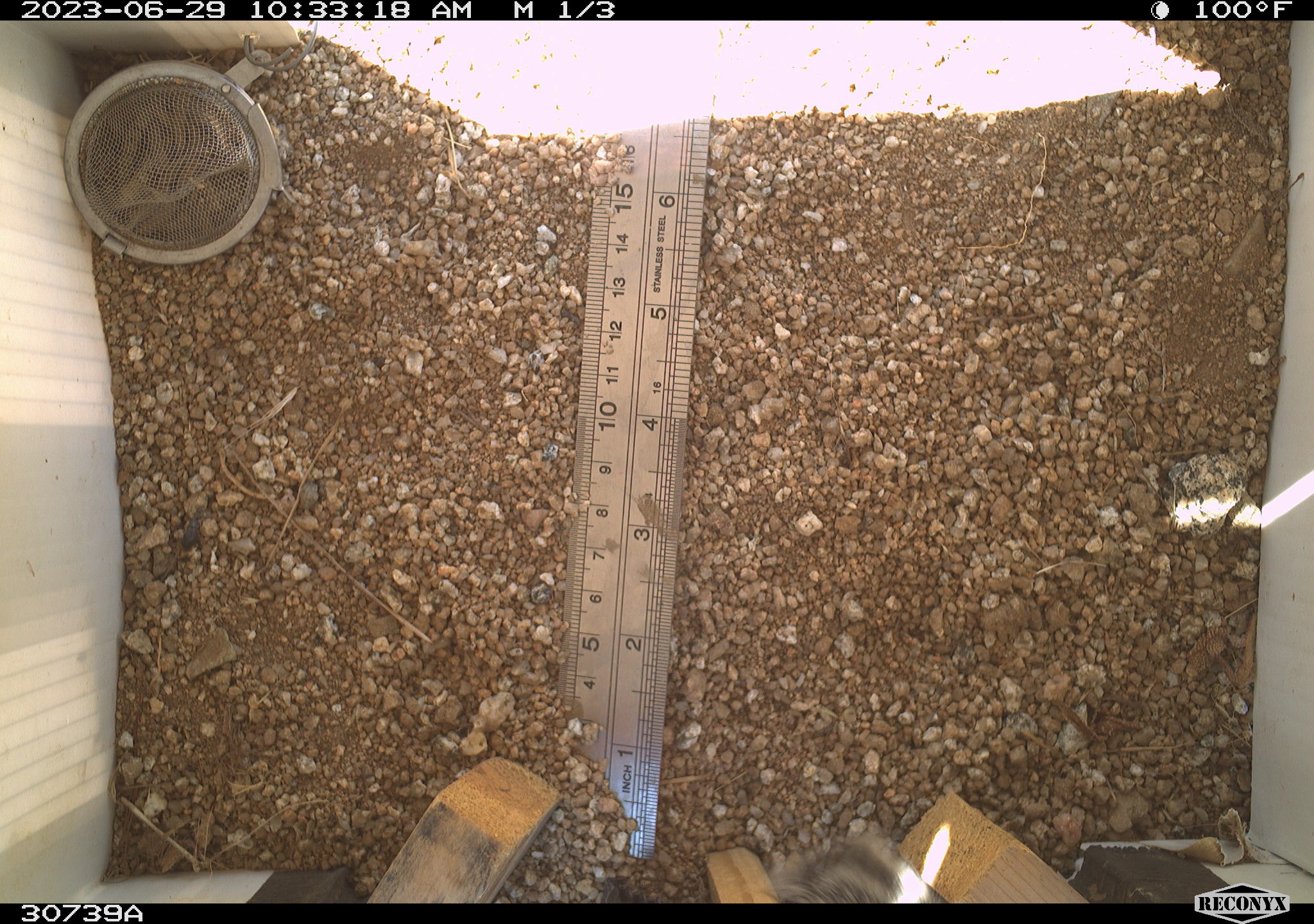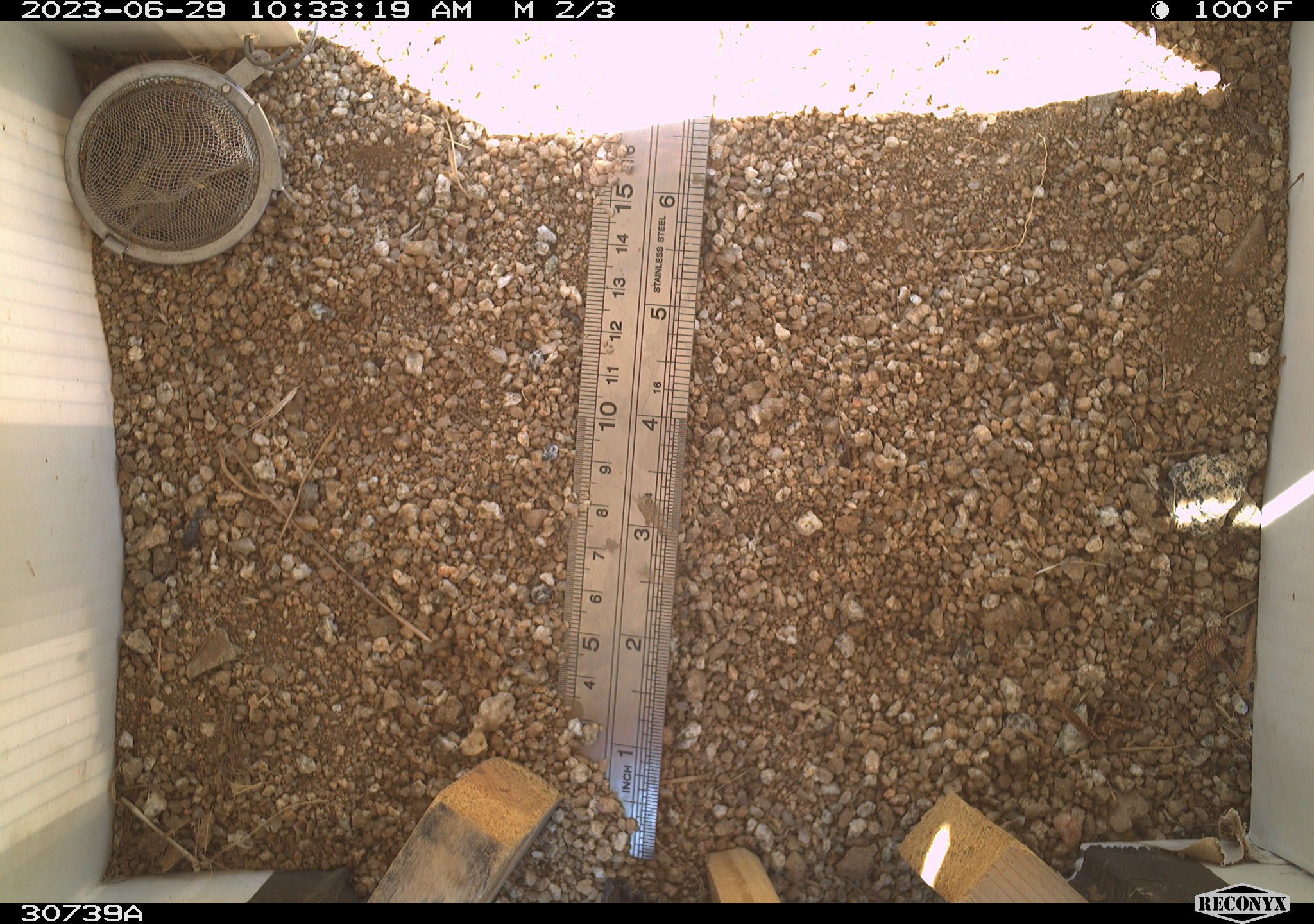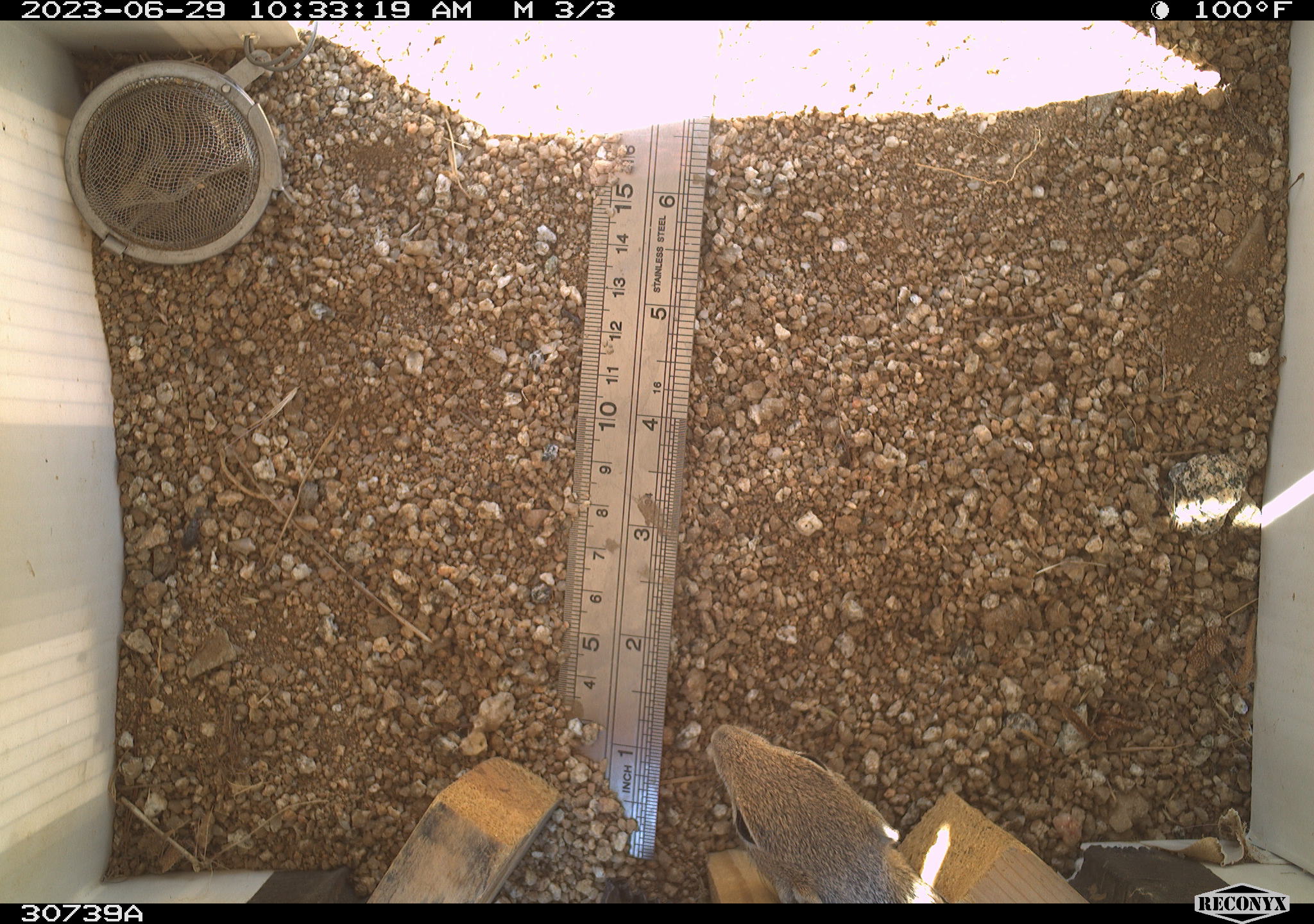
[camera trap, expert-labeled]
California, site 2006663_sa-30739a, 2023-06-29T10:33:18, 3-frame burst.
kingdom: Animalia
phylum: Chordata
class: Mammalia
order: Rodentia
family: Sciuridae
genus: Ammospermophilus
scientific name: Ammospermophilus leucurus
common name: white-tailed antelope squirrel